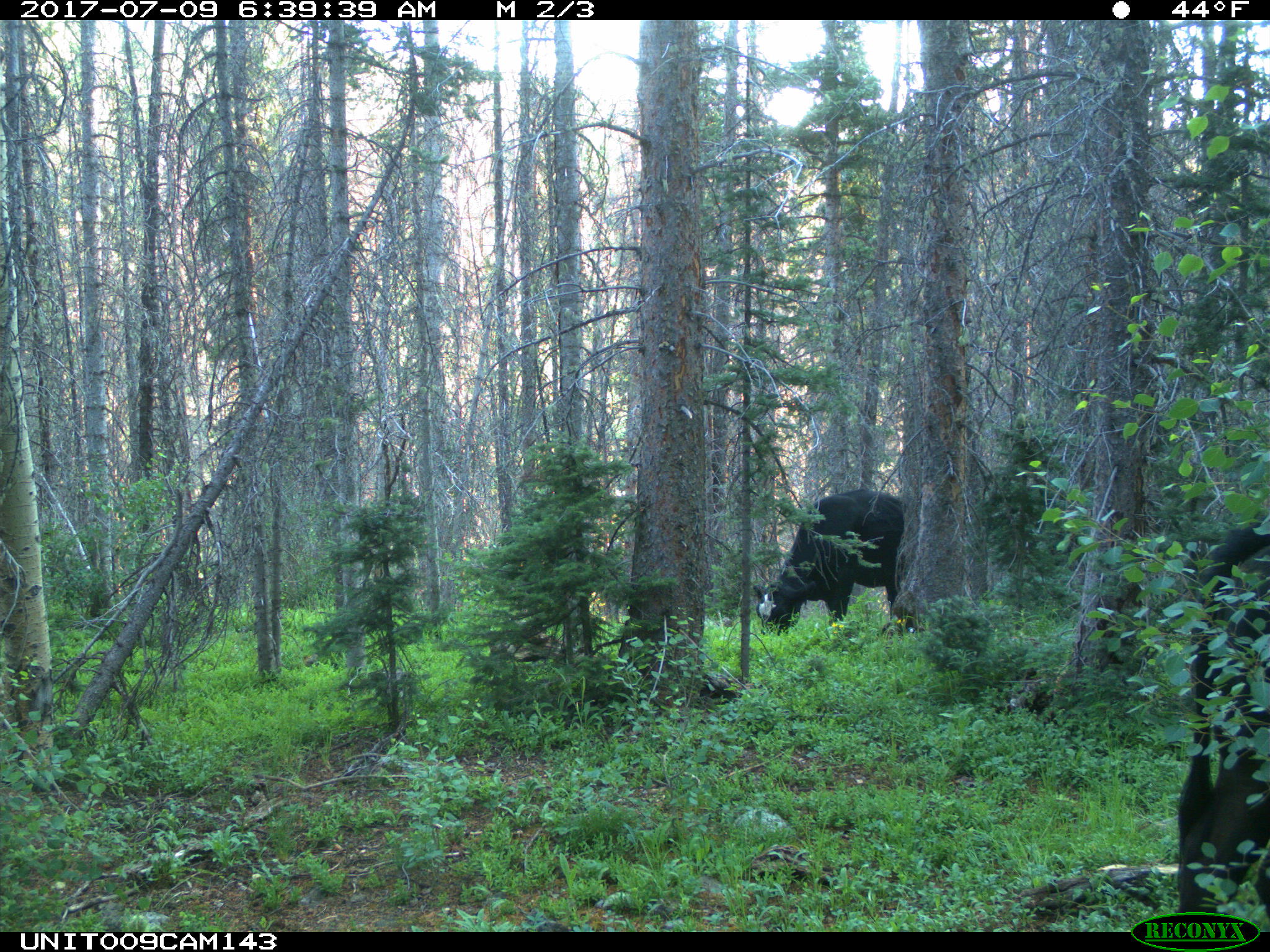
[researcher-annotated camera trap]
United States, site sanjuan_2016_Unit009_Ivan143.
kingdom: Animalia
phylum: Chordata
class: Mammalia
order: Artiodactyla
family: Bovidae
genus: Bos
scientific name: Bos taurus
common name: domestic cow